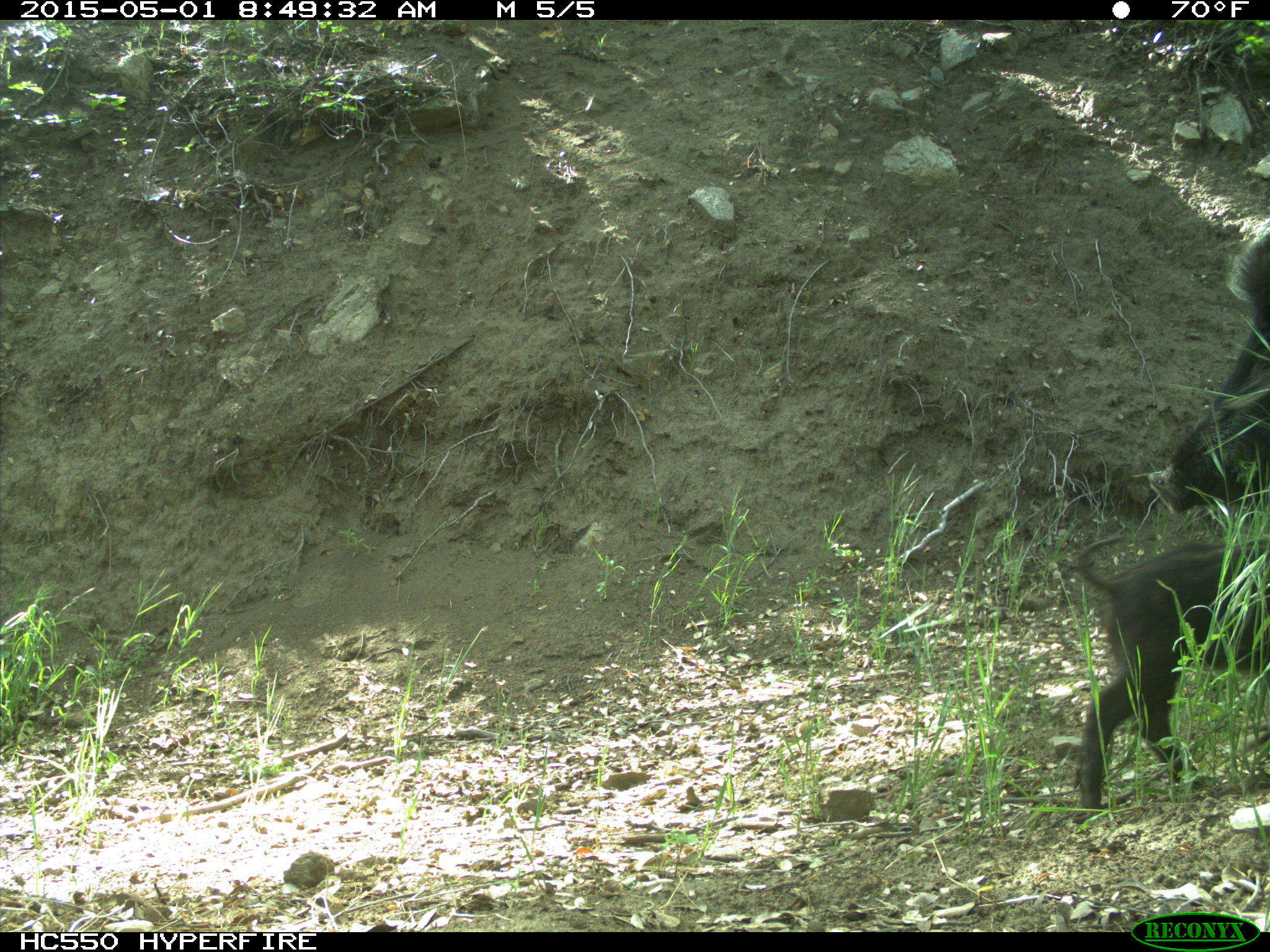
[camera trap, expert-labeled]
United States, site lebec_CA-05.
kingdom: Animalia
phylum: Chordata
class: Mammalia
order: Artiodactyla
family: Suidae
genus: Sus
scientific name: Sus scrofa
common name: wild boar